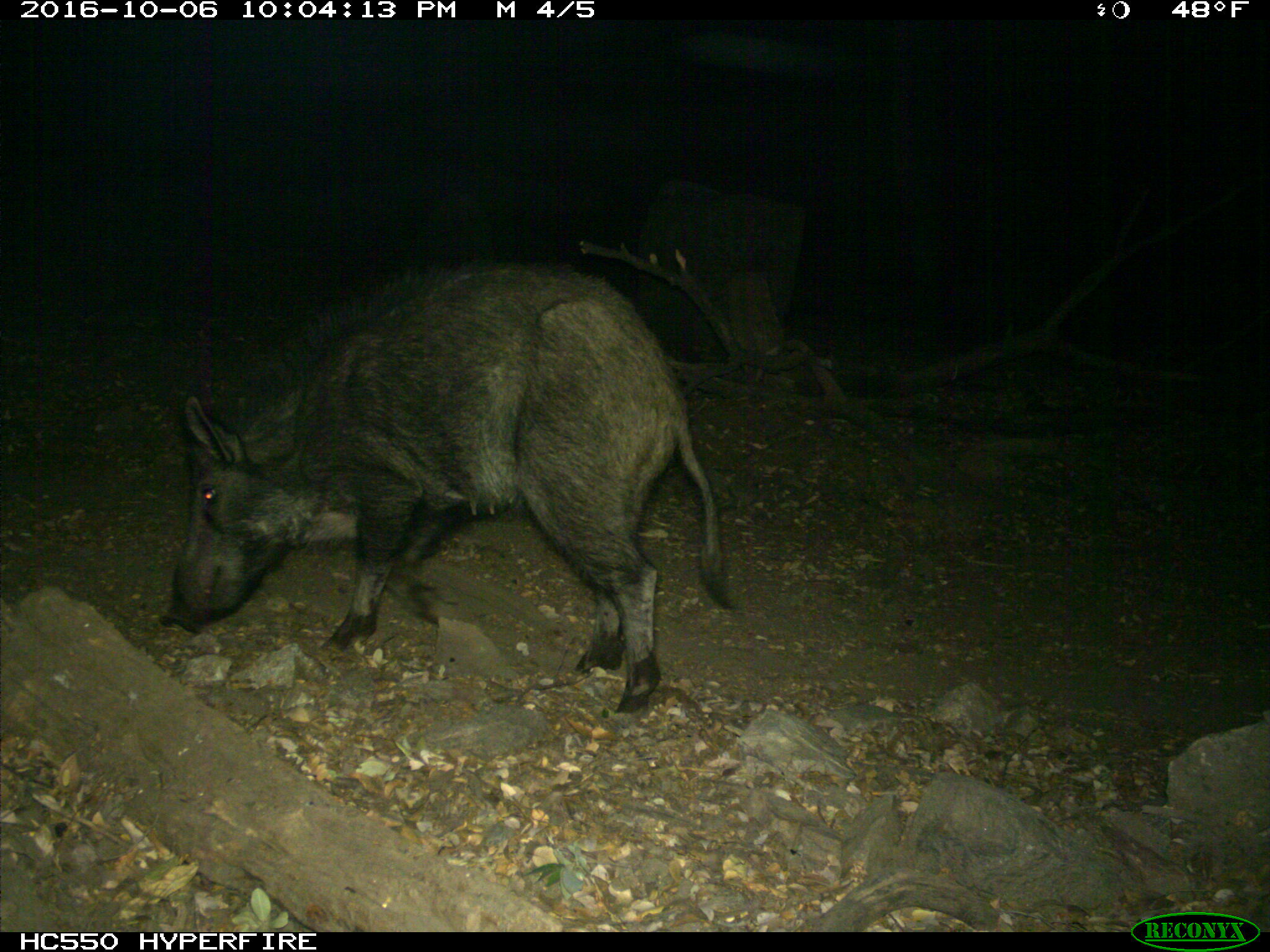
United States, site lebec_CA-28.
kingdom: Animalia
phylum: Chordata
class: Mammalia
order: Artiodactyla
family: Suidae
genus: Sus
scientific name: Sus scrofa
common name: wild boar